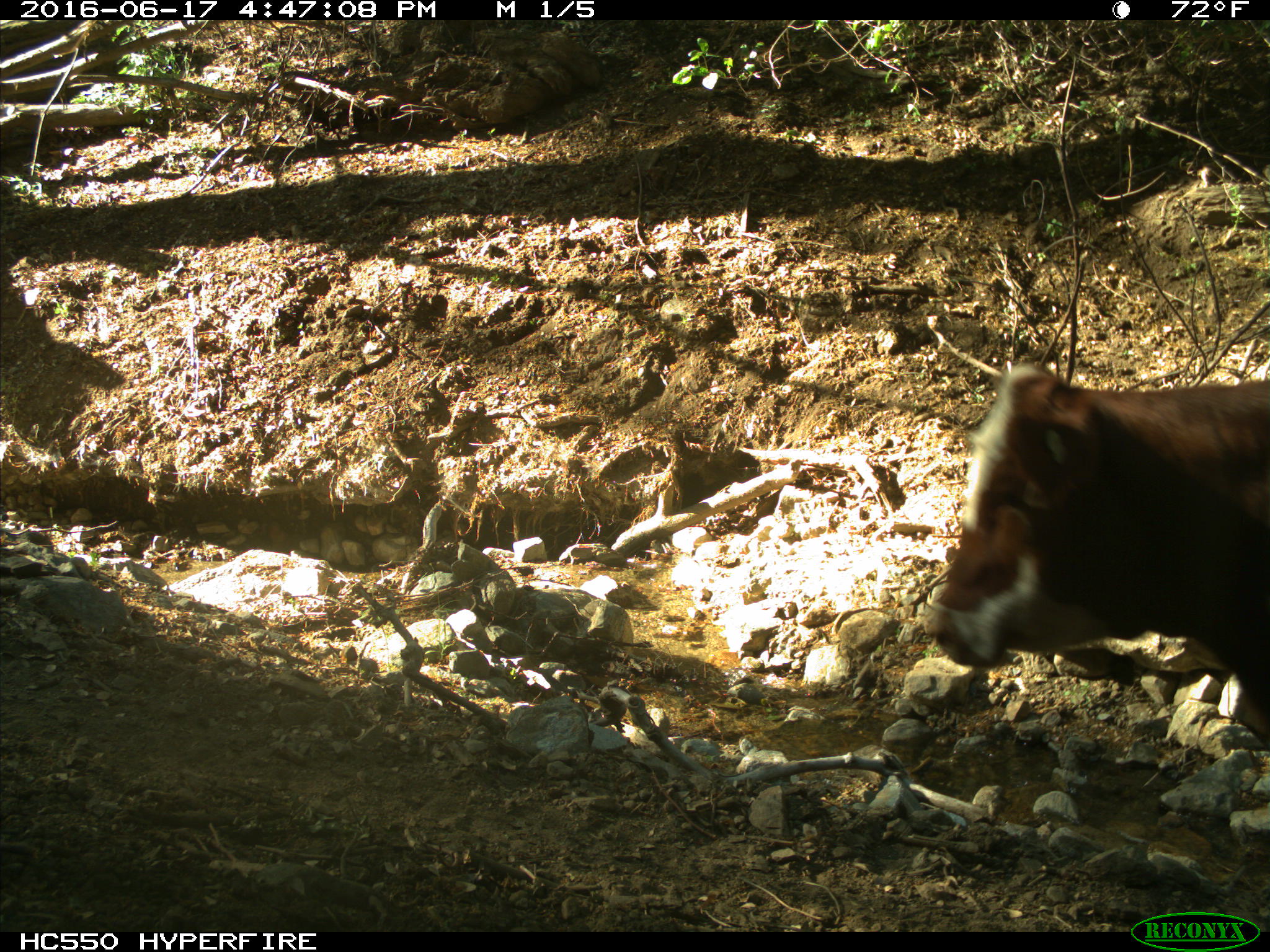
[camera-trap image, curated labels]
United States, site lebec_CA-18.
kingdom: Animalia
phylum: Chordata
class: Mammalia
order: Artiodactyla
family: Bovidae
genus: Bos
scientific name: Bos taurus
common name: domestic cow